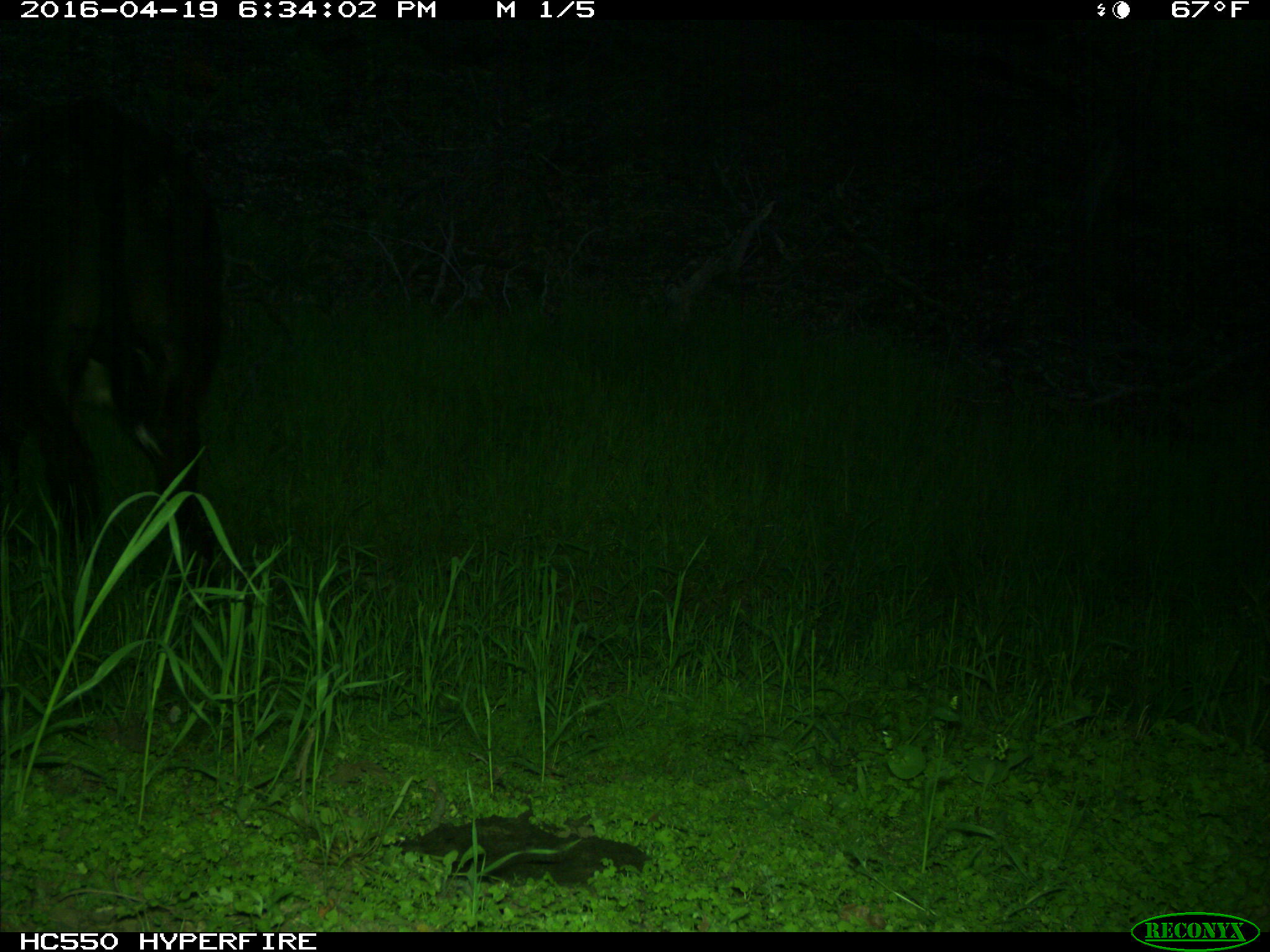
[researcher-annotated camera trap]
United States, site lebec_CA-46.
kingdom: Animalia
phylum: Chordata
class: Mammalia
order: Artiodactyla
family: Bovidae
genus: Bos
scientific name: Bos taurus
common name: domestic cow